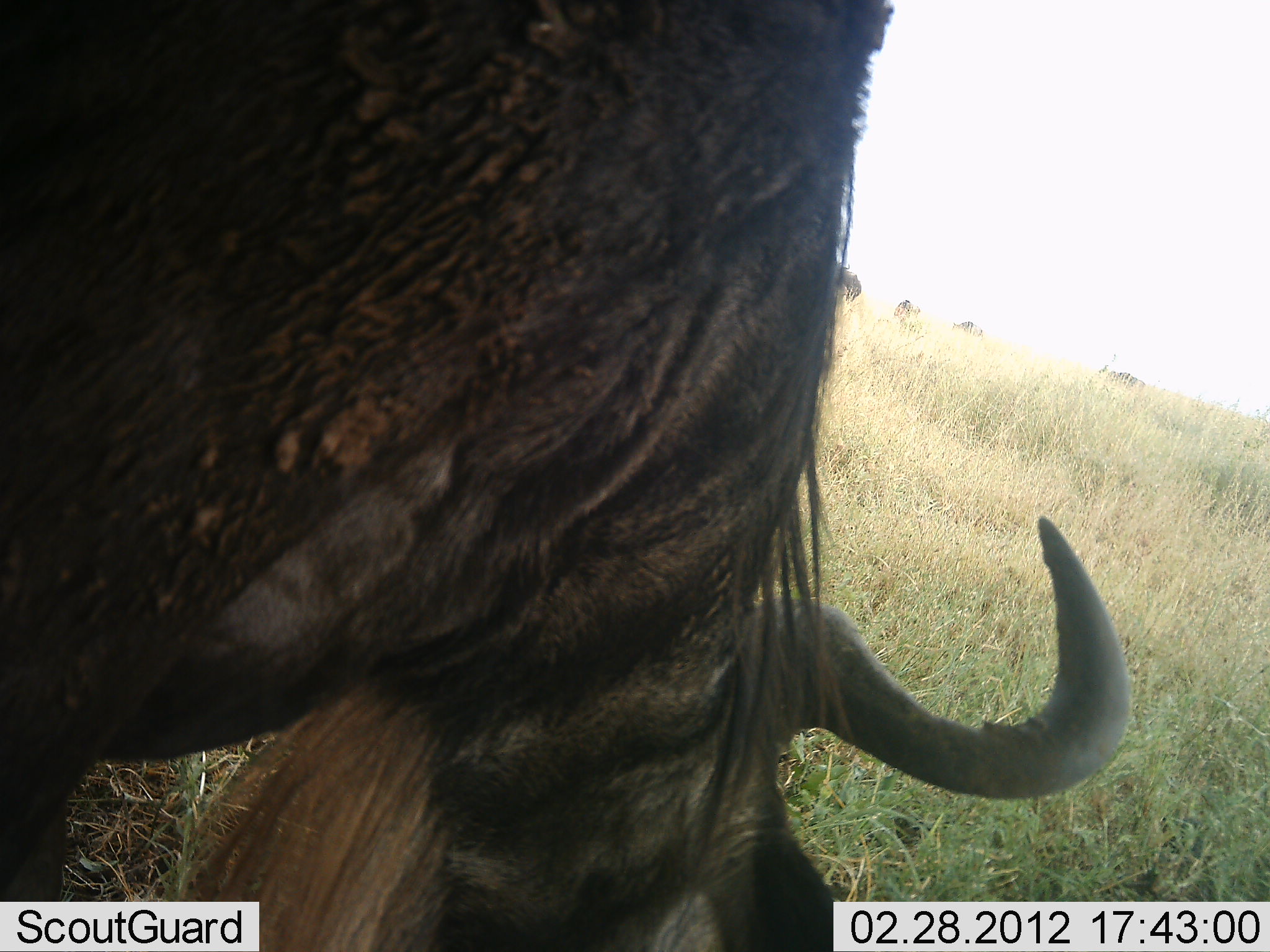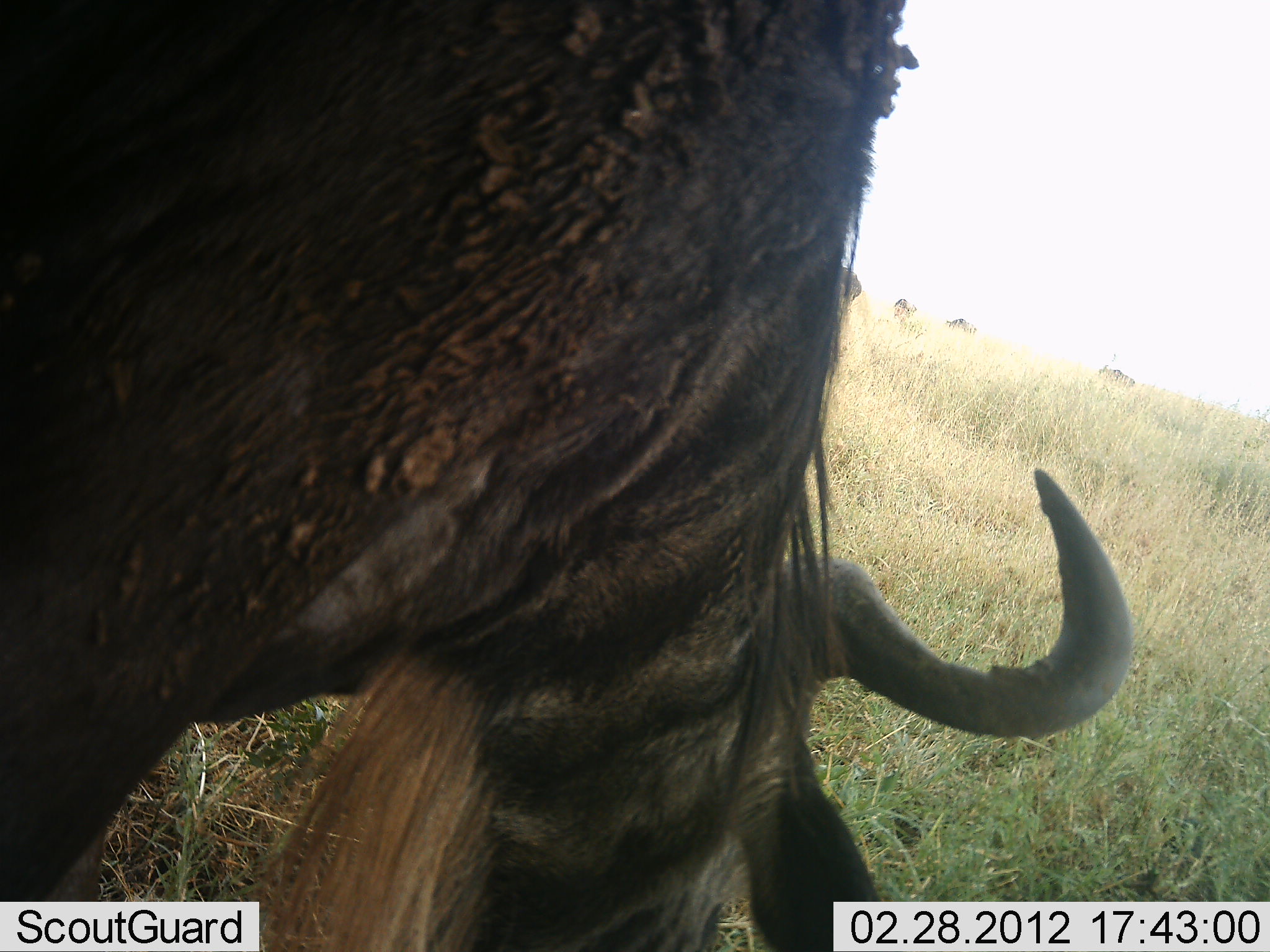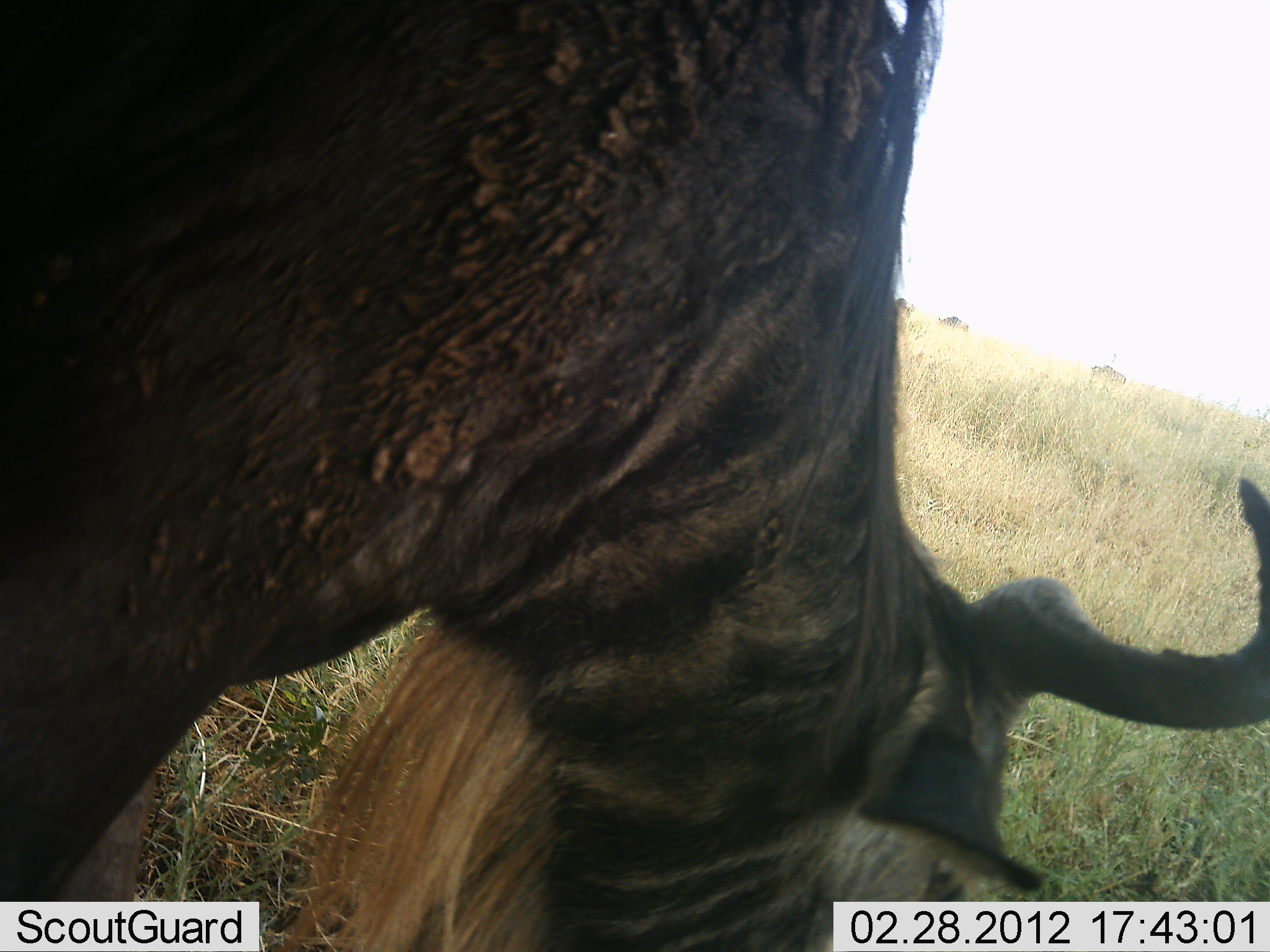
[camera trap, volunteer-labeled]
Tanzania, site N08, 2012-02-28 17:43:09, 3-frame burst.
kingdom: Animalia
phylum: Chordata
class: Mammalia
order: Artiodactyla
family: Bovidae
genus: Connochaetes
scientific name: Connochaetes taurinus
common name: blue wildebeest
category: wildebeest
Wildebeest (blue wildebeest) (Connochaetes taurinus), count 1. Behavior (volunteer vote fractions): standing 33%, resting 0%, moving 17%, interacting 0%. Young present (vote fraction): 0%. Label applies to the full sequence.